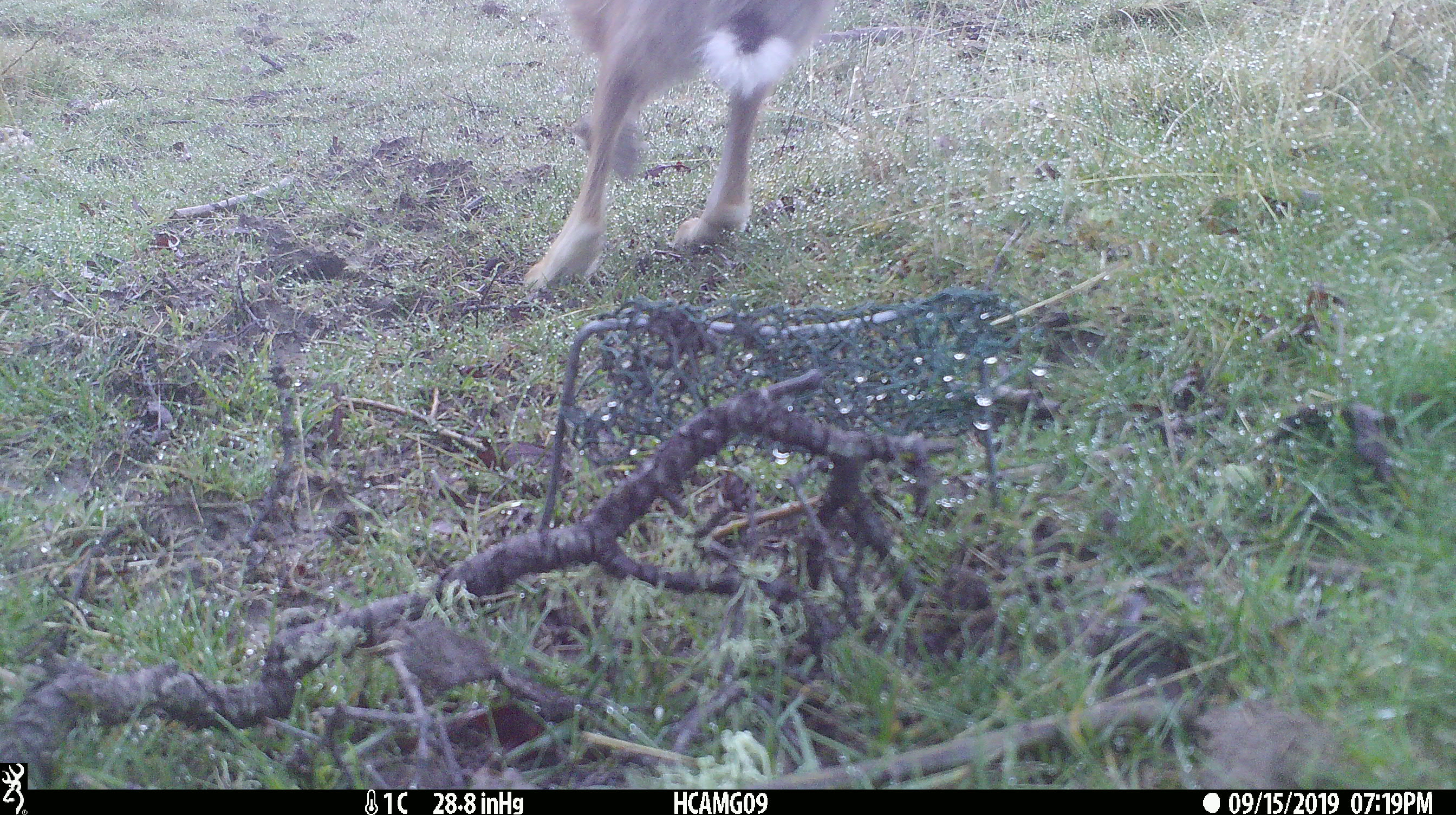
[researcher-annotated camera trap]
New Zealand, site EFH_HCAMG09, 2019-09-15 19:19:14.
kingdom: Animalia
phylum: Chordata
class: Mammalia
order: Lagomorpha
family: Leporidae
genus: Lepus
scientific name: Lepus europaeus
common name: brown hare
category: hare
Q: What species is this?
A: Hare (brown hare) (Lepus europaeus).